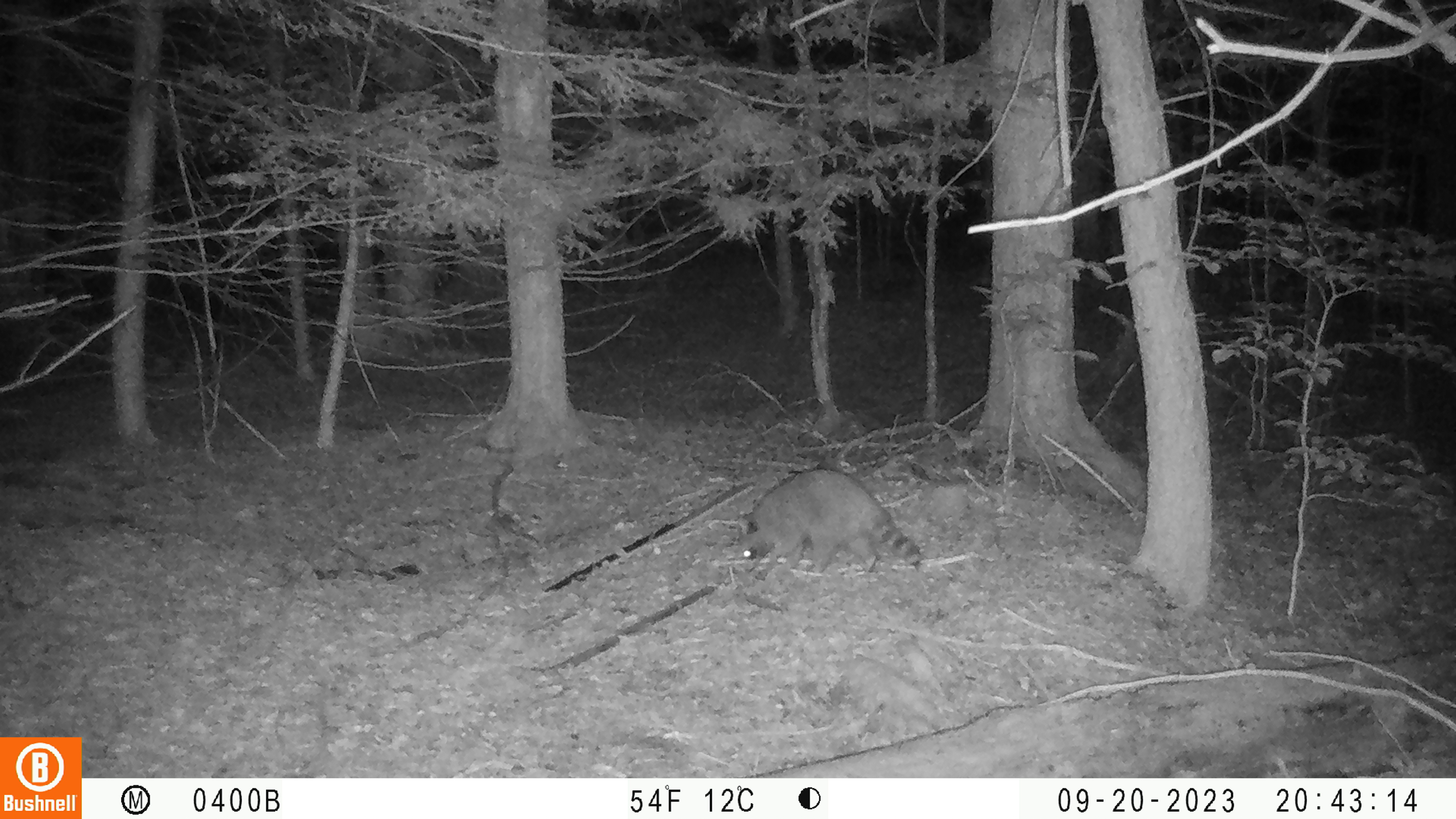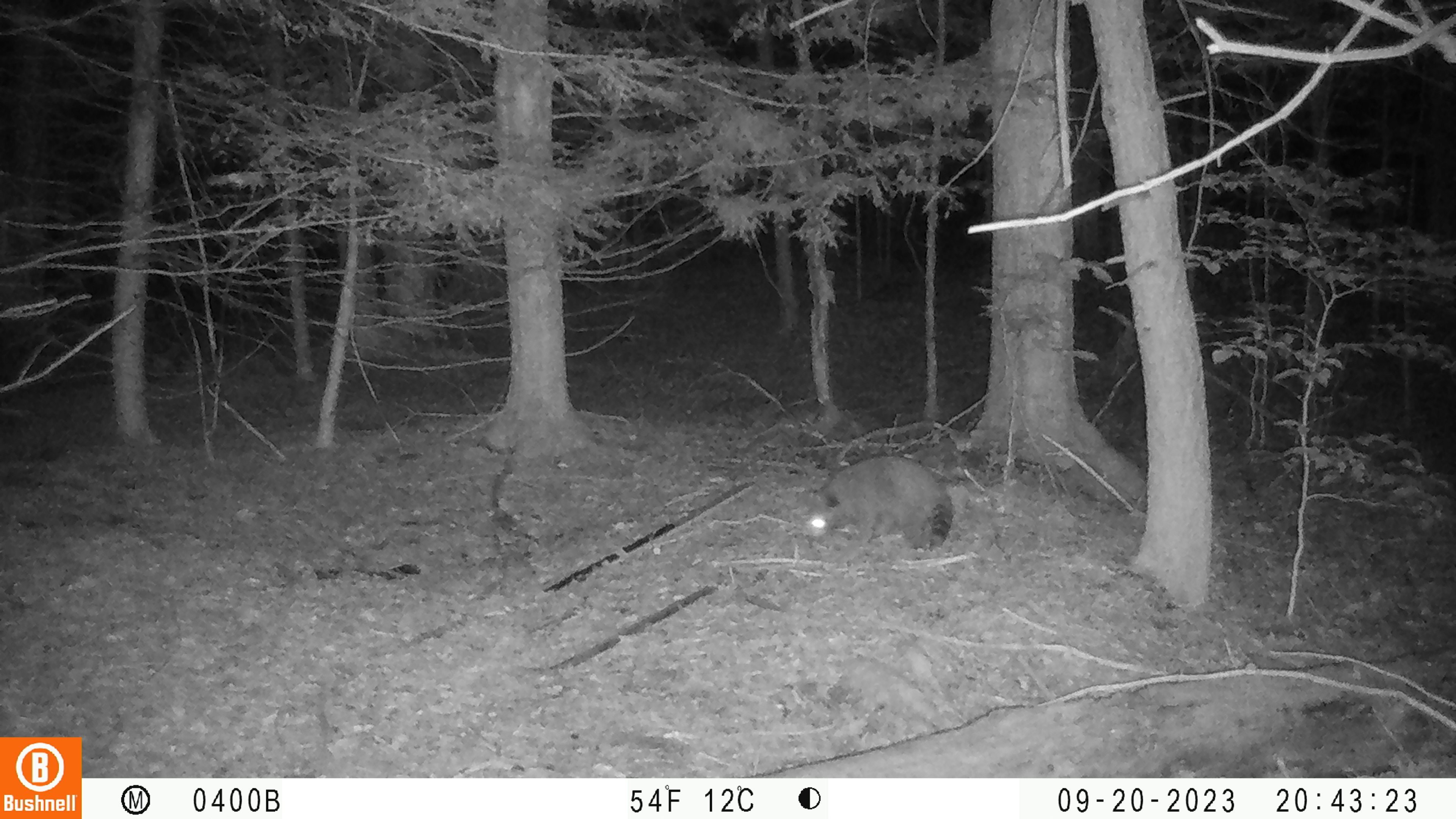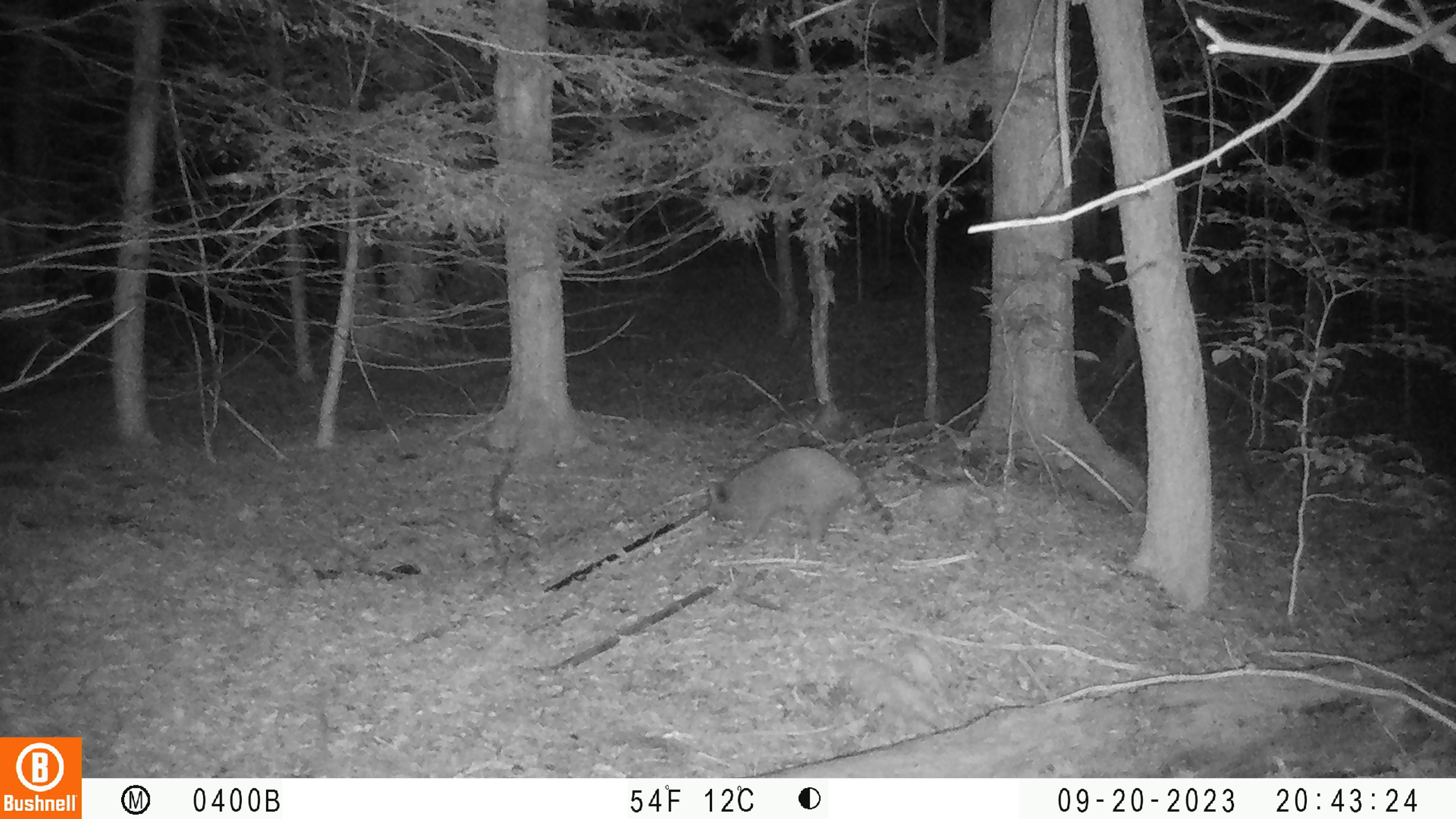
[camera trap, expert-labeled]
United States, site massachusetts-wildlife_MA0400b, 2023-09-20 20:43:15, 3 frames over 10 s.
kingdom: Animalia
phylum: Chordata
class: Mammalia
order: Carnivora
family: Procyonidae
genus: Procyon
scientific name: Procyon lotor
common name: raccoon